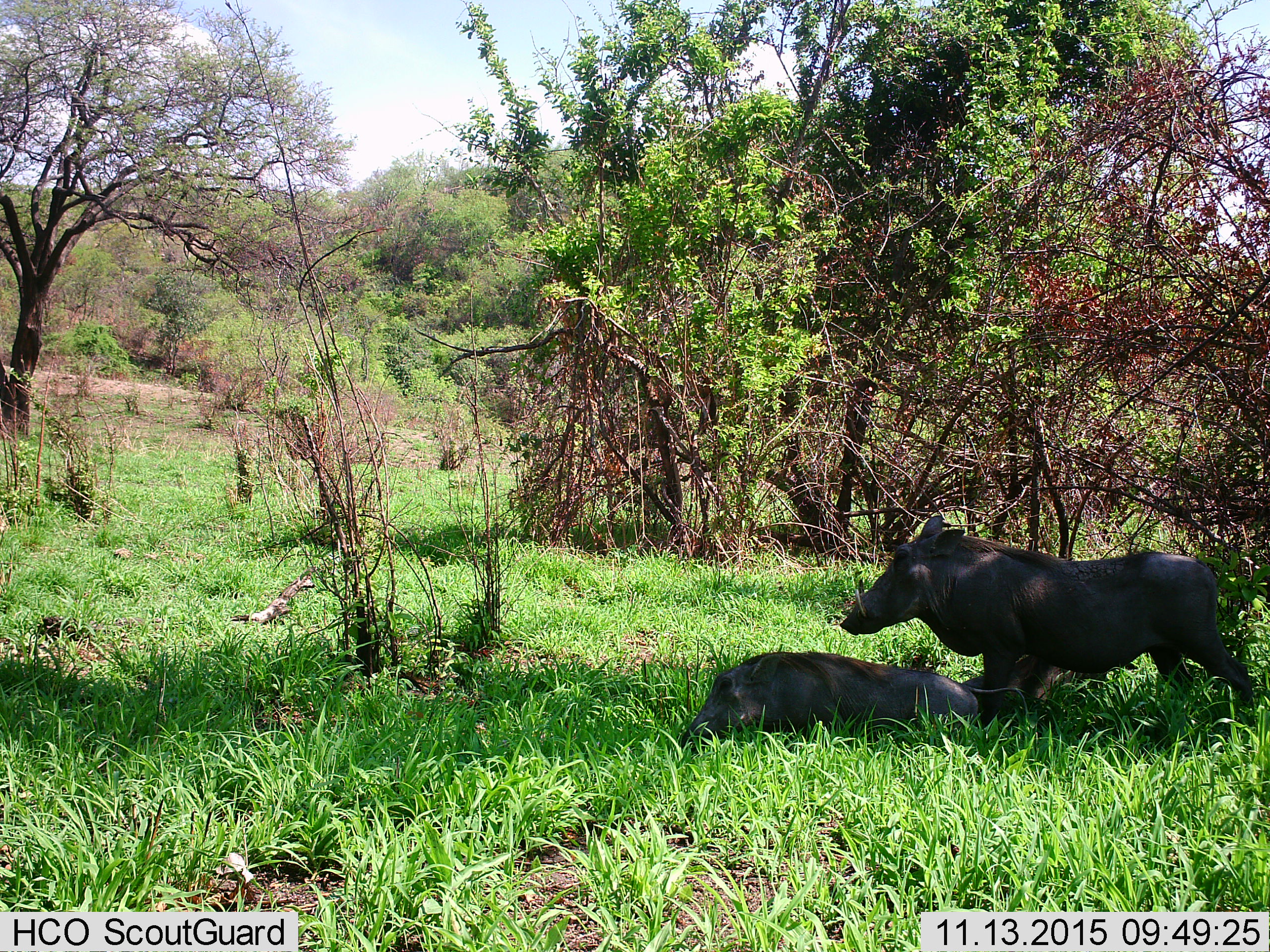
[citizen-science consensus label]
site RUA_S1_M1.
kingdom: Animalia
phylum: Chordata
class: Mammalia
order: Artiodactyla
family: Suidae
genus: Phacochoerus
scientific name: Phacochoerus africanus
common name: warthog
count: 3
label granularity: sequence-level